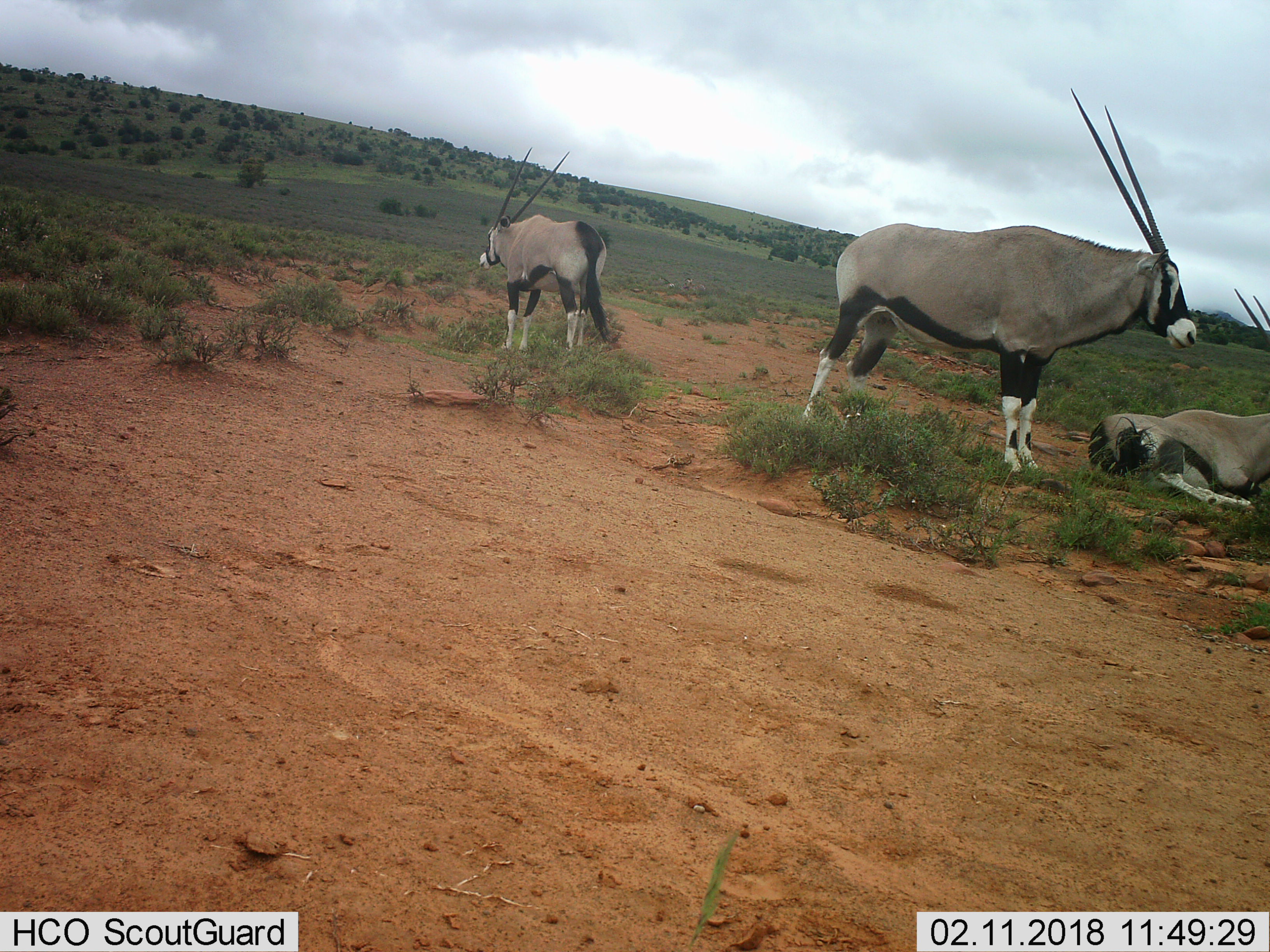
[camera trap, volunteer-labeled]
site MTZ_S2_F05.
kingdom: Animalia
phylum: Chordata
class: Mammalia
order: Artiodactyla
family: Bovidae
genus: Oryx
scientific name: Oryx gazella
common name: gemsbok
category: oryx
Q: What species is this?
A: Oryx (gemsbok) (Oryx gazella).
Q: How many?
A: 3.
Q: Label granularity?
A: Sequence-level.